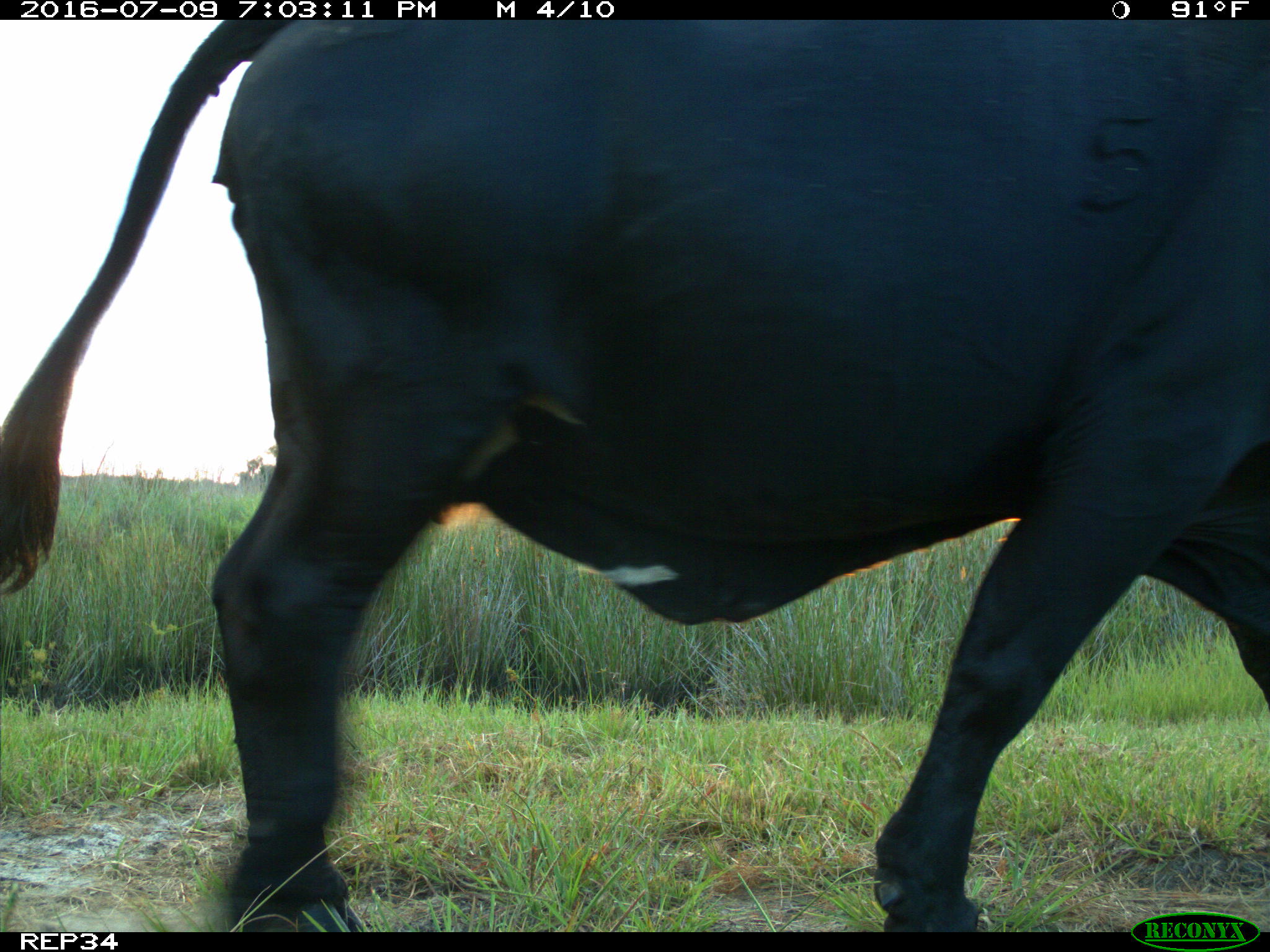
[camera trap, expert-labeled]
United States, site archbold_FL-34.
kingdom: Animalia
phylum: Chordata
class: Mammalia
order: Artiodactyla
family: Bovidae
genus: Bos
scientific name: Bos taurus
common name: domestic cow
Bos taurus (domestic cow).